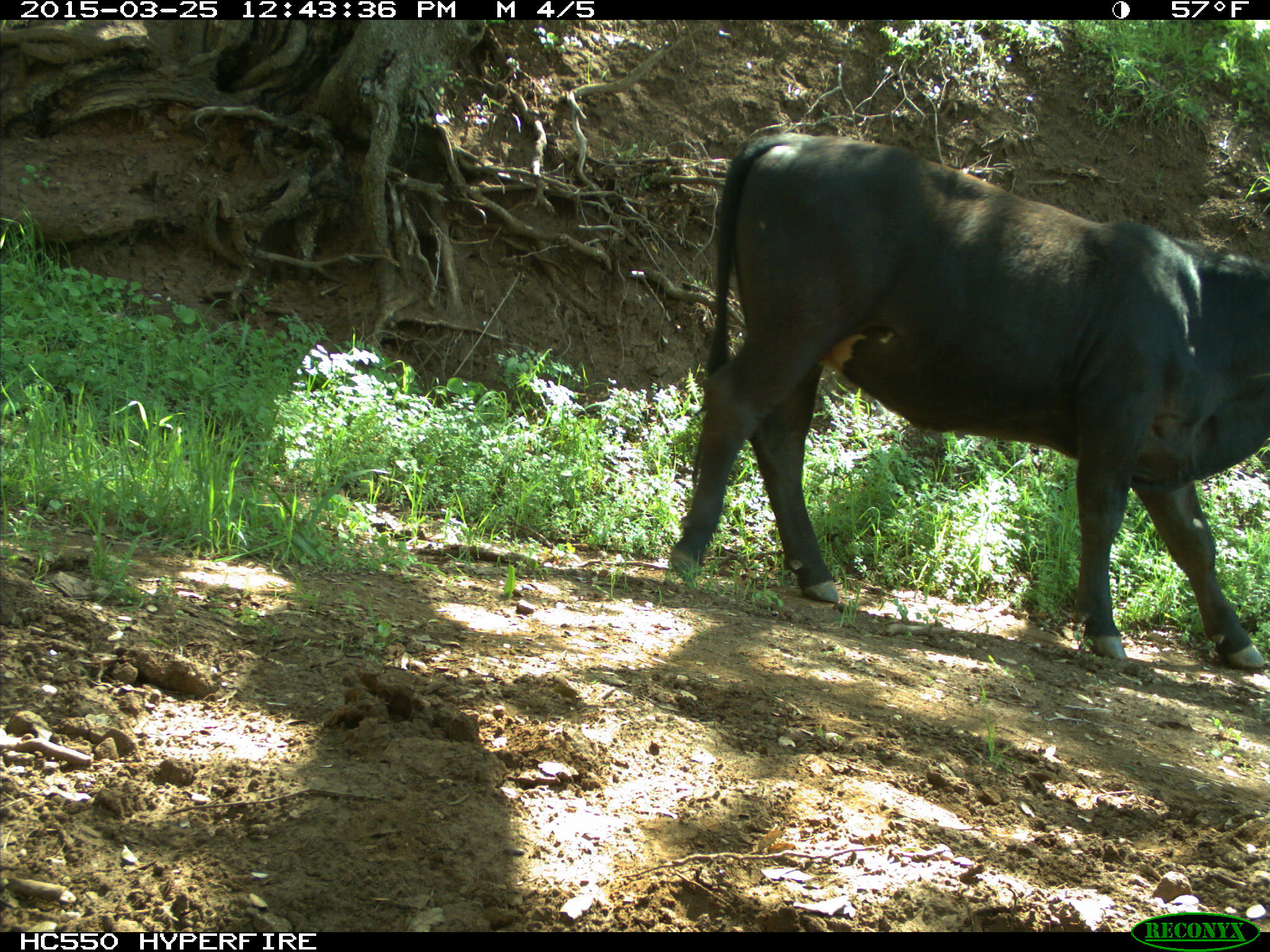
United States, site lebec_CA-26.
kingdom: Animalia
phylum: Chordata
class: Mammalia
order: Artiodactyla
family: Bovidae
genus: Bos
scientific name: Bos taurus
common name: domestic cow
Bos taurus (domestic cow).